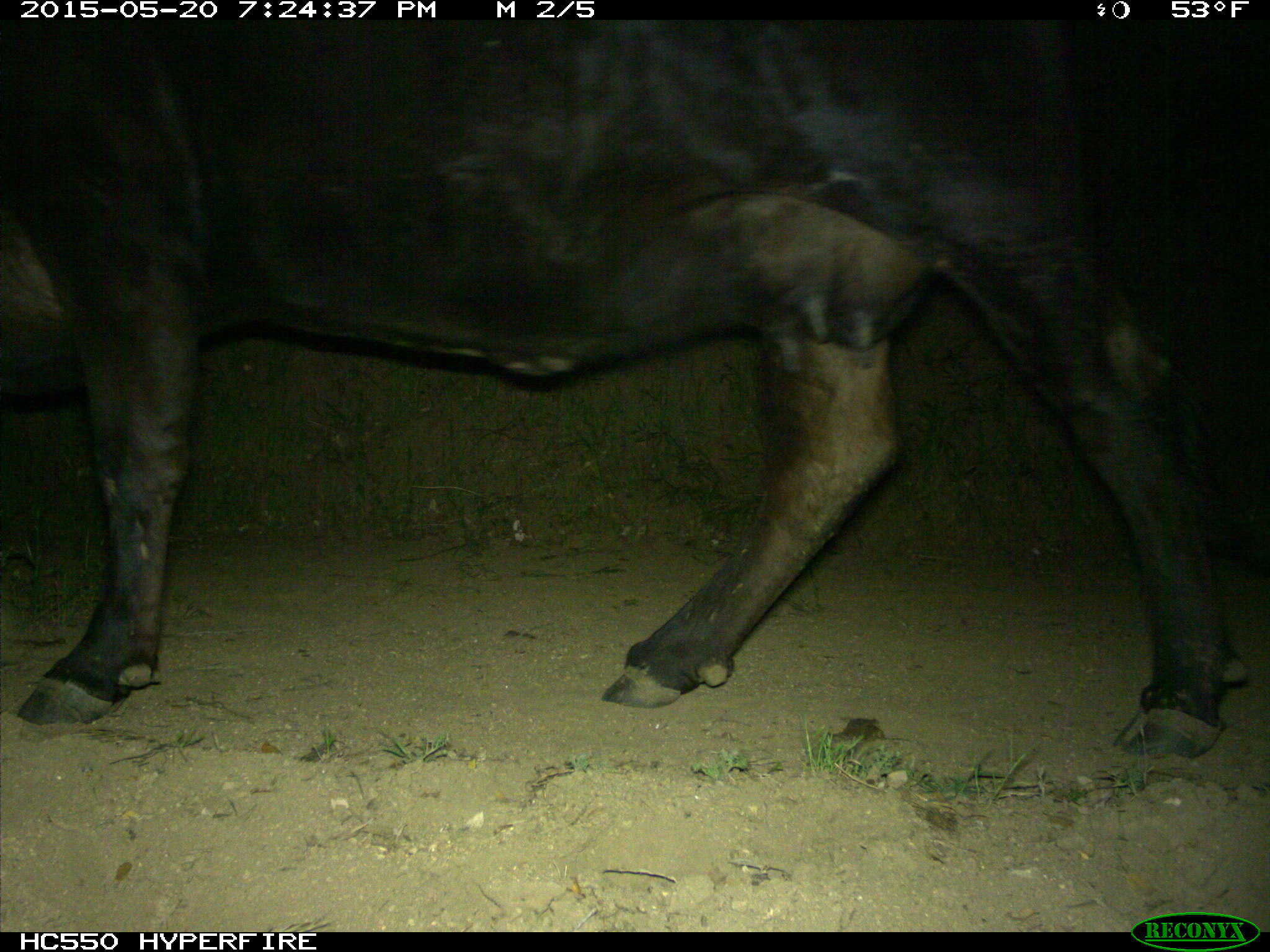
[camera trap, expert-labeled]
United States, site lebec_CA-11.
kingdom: Animalia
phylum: Chordata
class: Mammalia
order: Artiodactyla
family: Bovidae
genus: Bos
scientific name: Bos taurus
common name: domestic cow